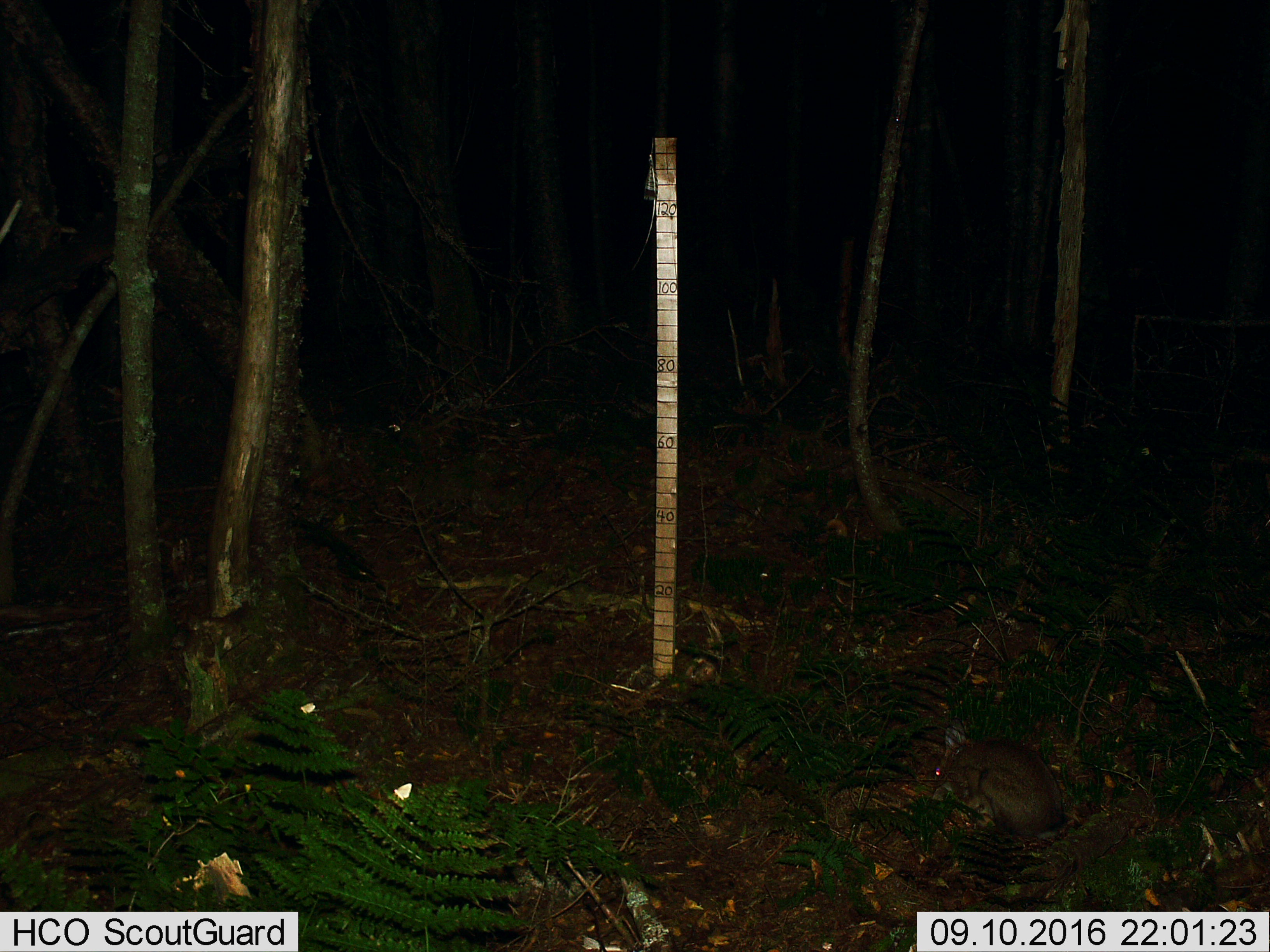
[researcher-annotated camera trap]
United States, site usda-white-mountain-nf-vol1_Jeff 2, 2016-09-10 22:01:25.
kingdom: Animalia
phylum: Chordata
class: Mammalia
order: Lagomorpha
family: Leporidae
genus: Lepus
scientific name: Lepus americanus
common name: snowshoe hare